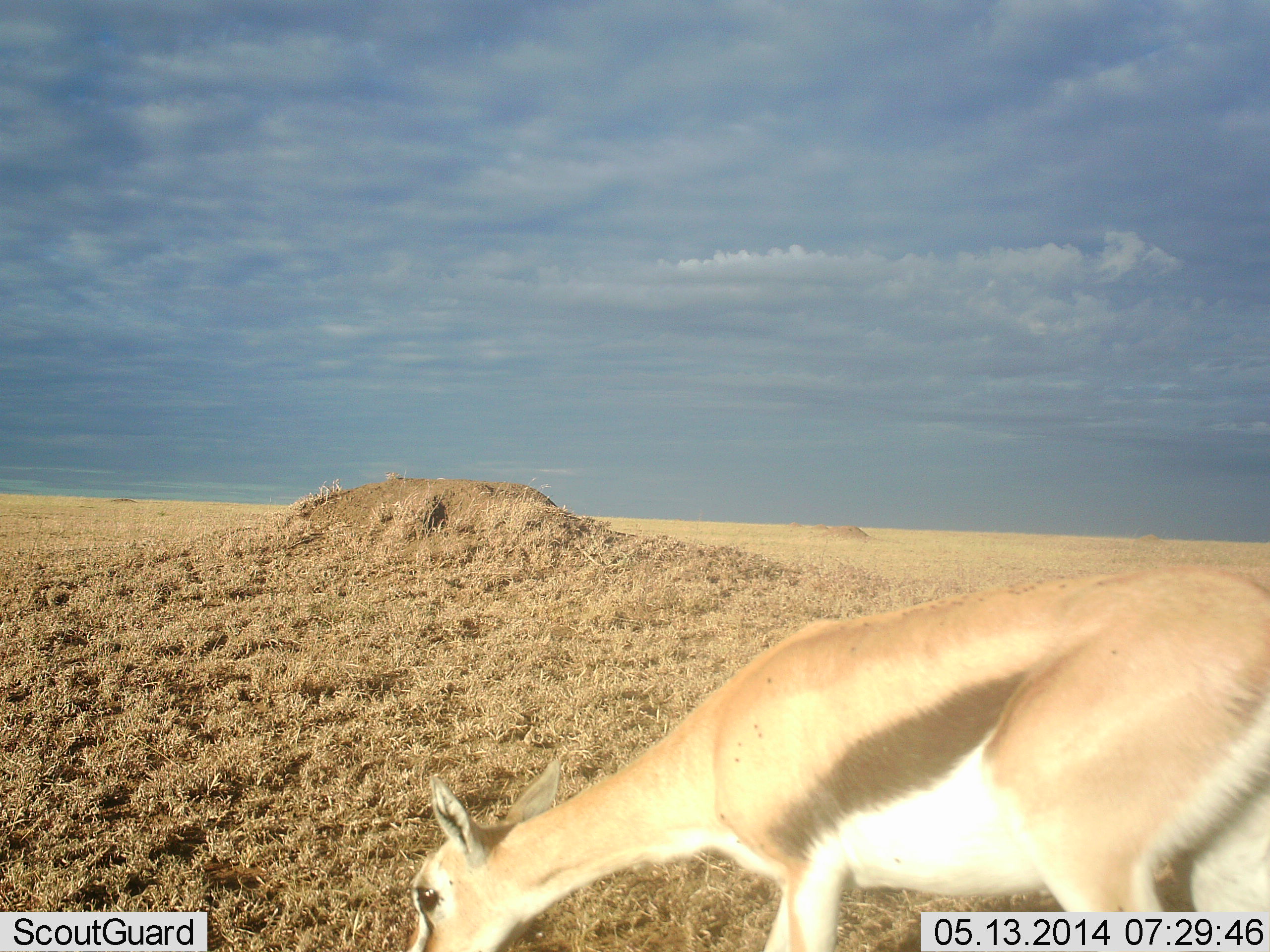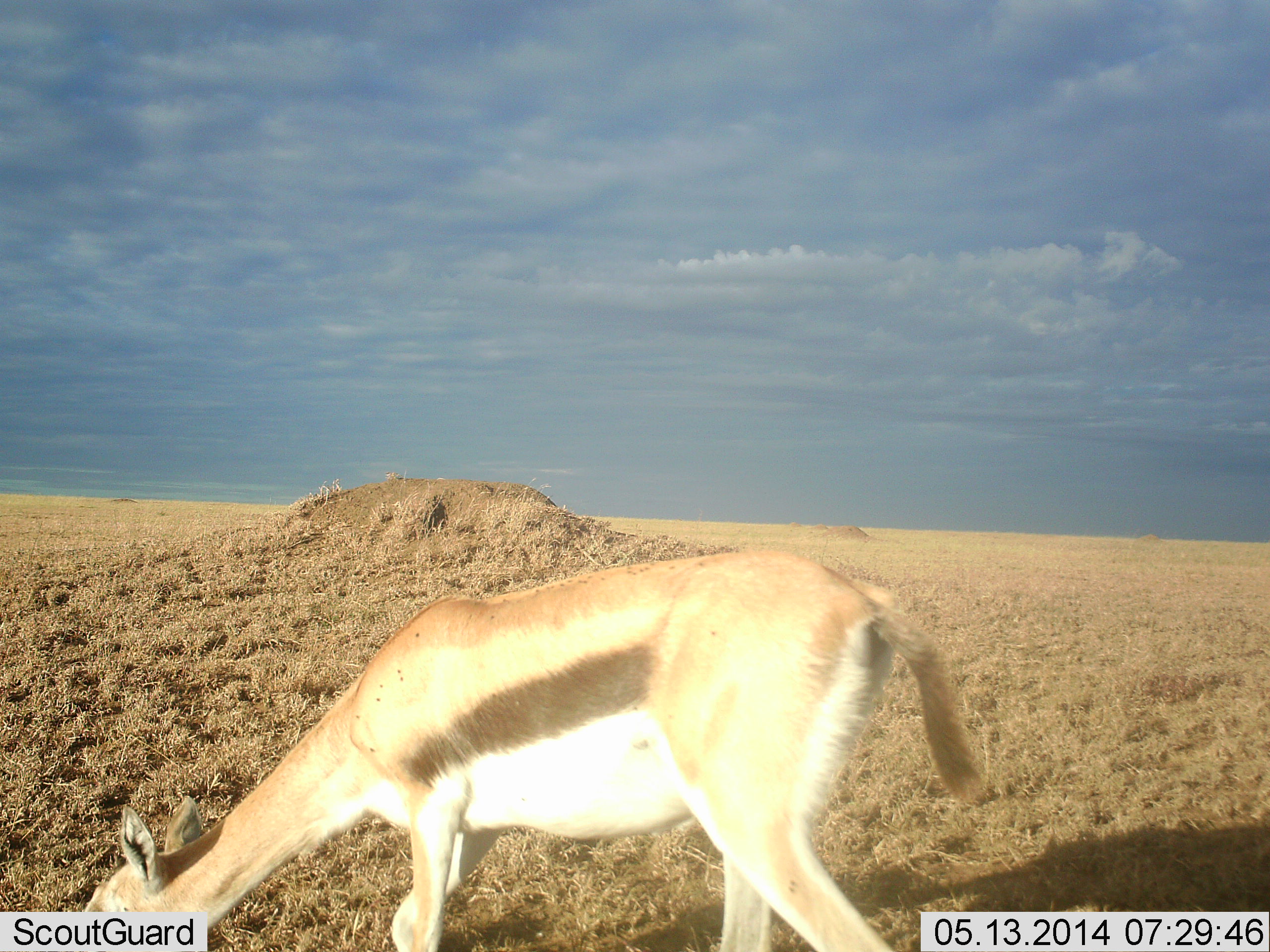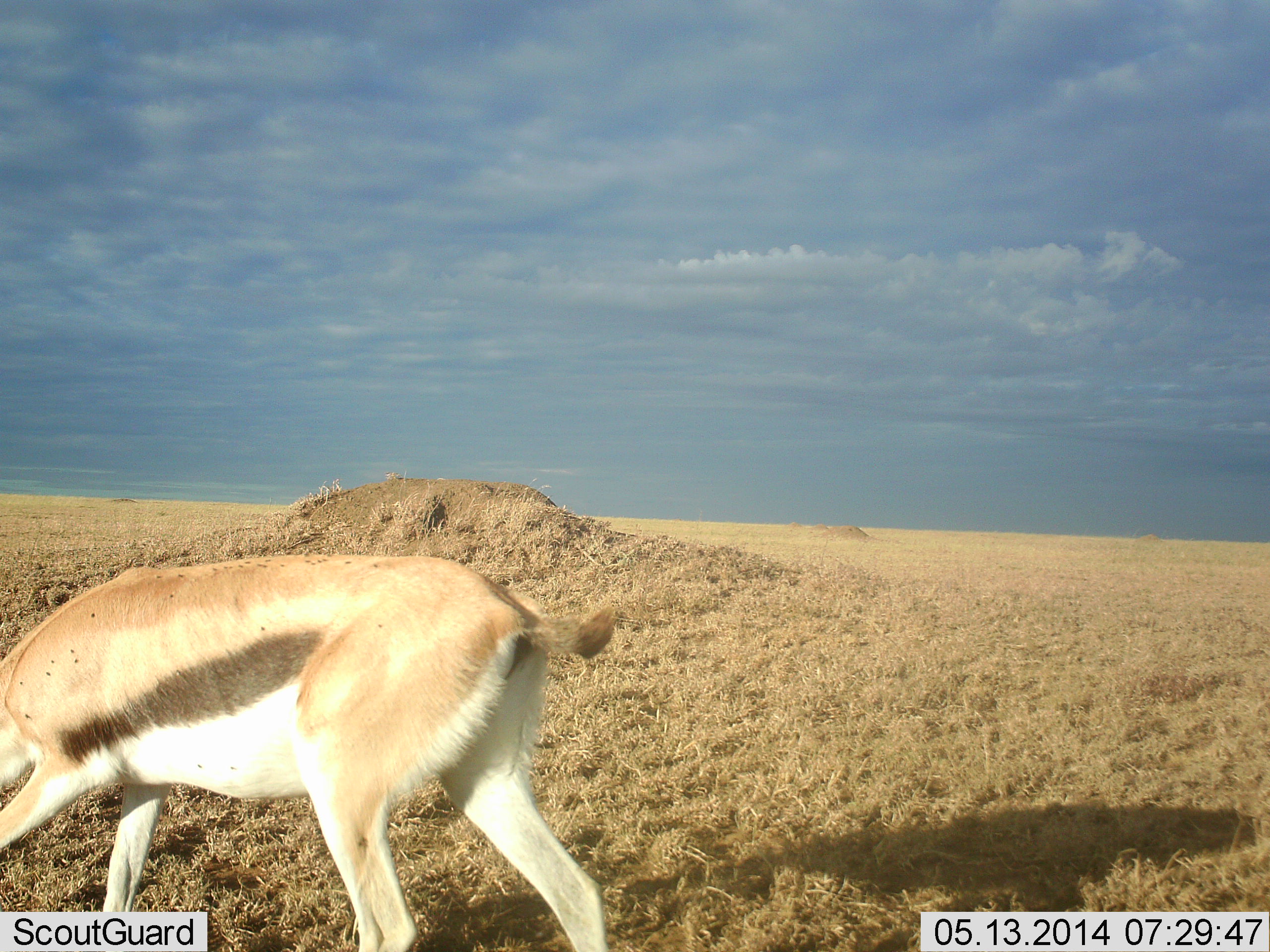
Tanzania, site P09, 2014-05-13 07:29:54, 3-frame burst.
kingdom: Animalia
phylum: Chordata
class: Mammalia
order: Artiodactyla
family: Bovidae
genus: Eudorcas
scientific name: Eudorcas thomsonii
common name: thomson's gazelle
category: gazellethomsons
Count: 1.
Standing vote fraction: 14%.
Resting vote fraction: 0%.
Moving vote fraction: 57%.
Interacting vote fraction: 0%.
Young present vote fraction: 4%.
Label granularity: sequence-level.